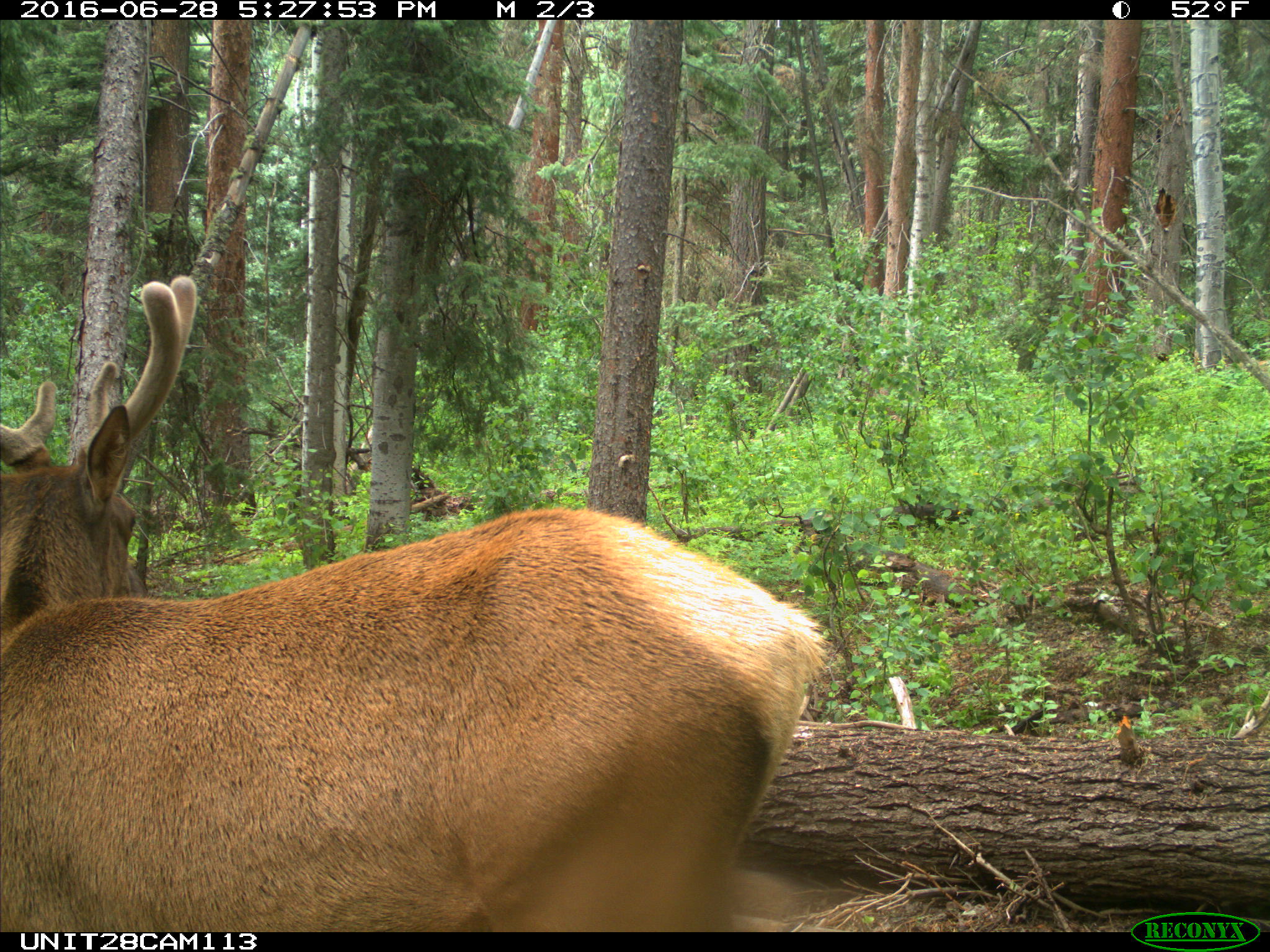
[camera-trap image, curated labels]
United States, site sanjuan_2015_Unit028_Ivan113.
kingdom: Animalia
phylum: Chordata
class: Mammalia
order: Artiodactyla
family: Cervidae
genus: Cervus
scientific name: Cervus elaphus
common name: red deer